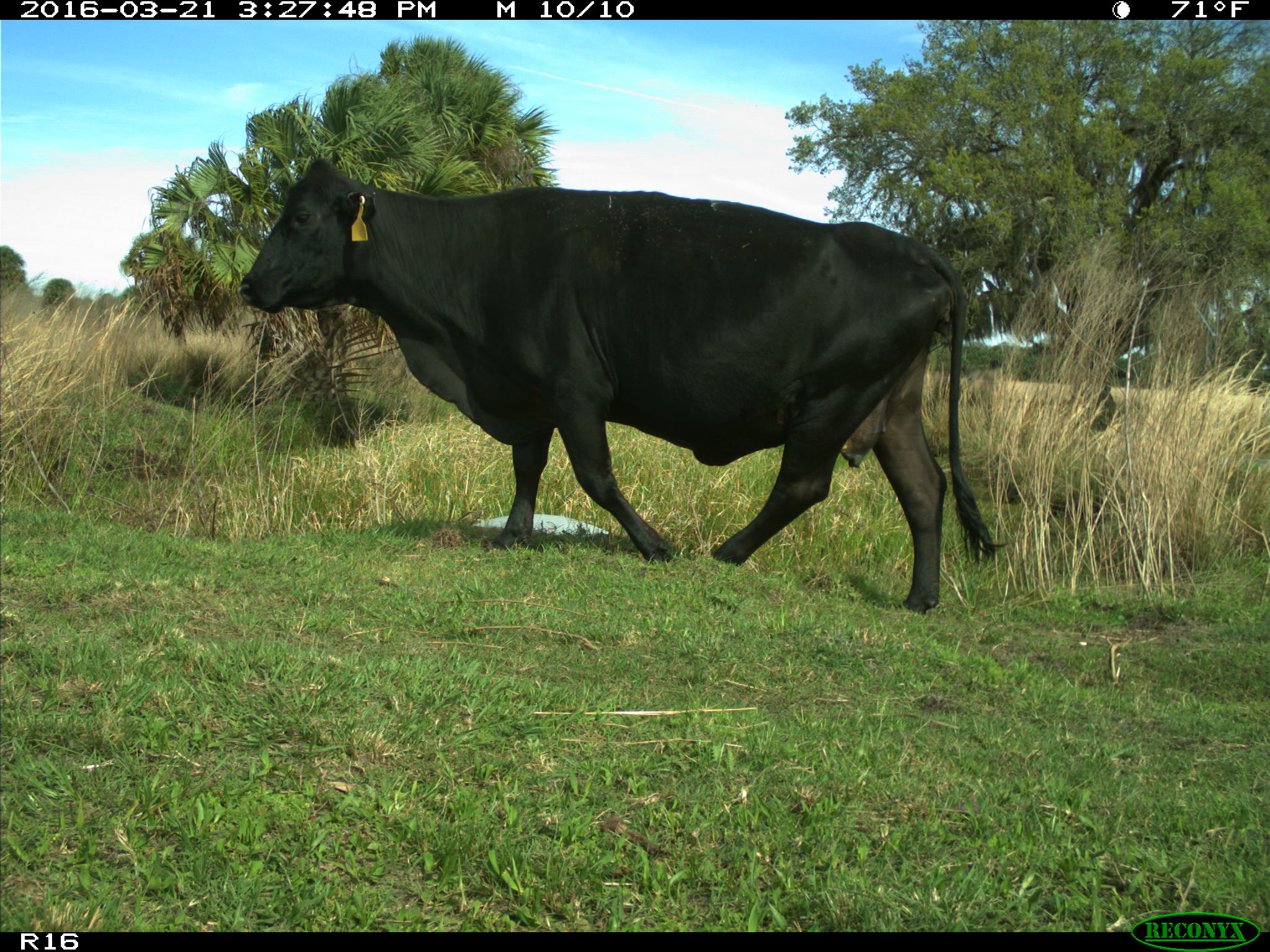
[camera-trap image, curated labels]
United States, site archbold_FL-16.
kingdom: Animalia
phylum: Chordata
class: Mammalia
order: Artiodactyla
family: Bovidae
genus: Bos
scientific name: Bos taurus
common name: domestic cow